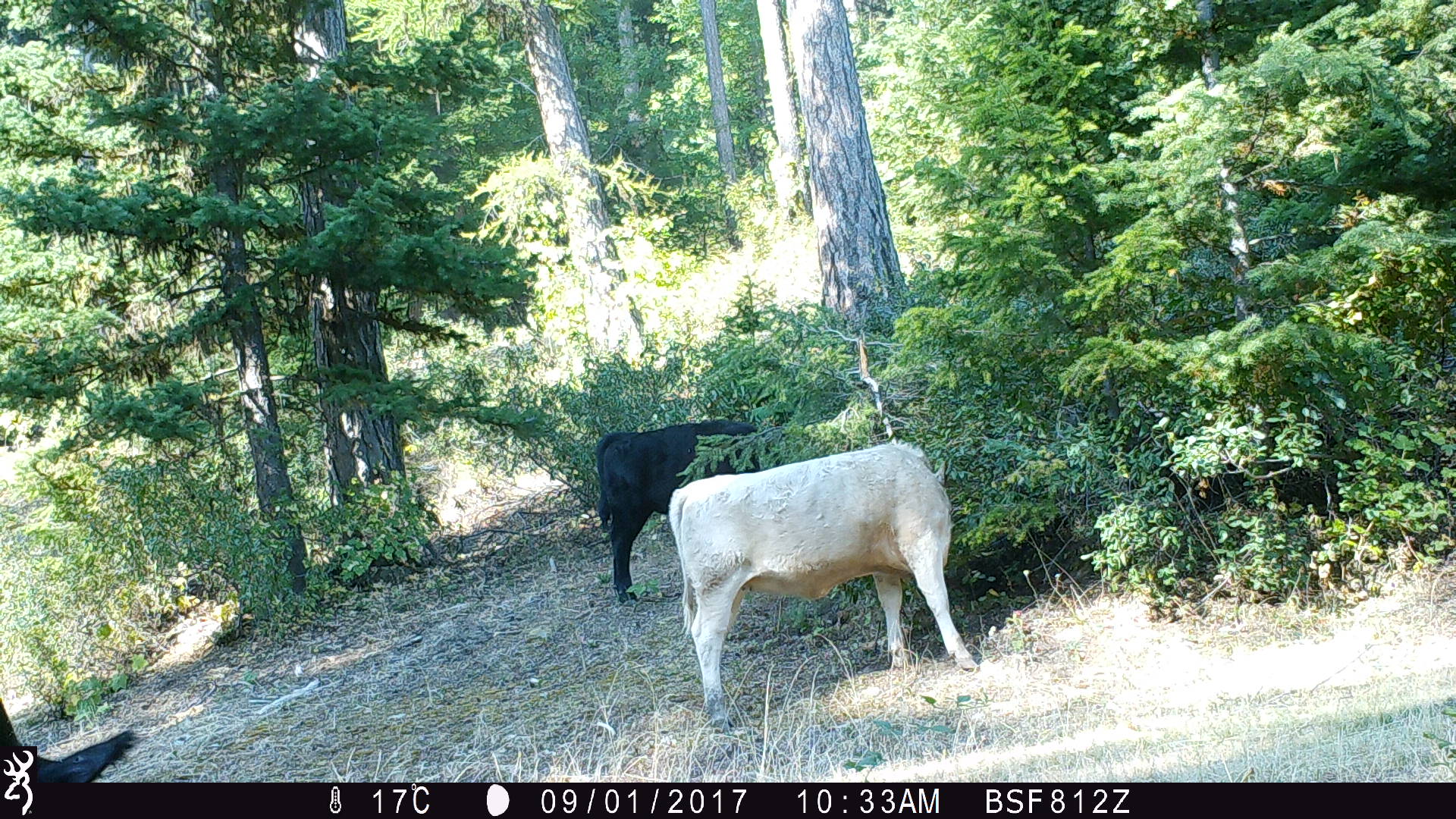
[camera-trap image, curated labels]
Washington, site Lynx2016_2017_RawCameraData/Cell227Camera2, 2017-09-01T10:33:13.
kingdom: Animalia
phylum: Chordata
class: Mammalia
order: Artiodactyla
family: Bovidae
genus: Bos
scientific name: Bos taurus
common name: domestic cattle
Domestic cattle (Bos taurus). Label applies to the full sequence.